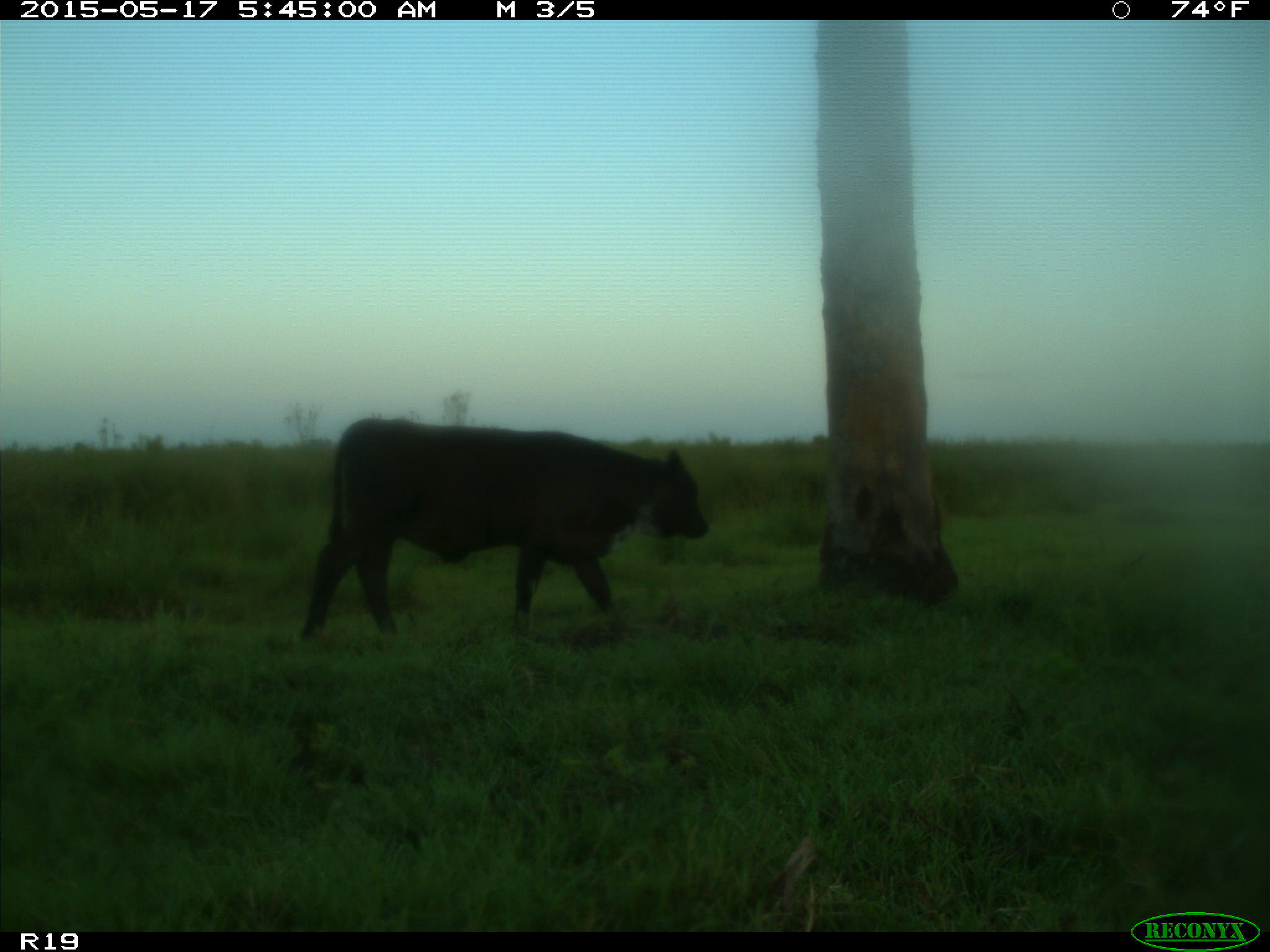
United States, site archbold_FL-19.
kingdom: Animalia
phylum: Chordata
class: Mammalia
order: Artiodactyla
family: Bovidae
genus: Bos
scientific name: Bos taurus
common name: domestic cow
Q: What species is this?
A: Bos taurus (domestic cow).